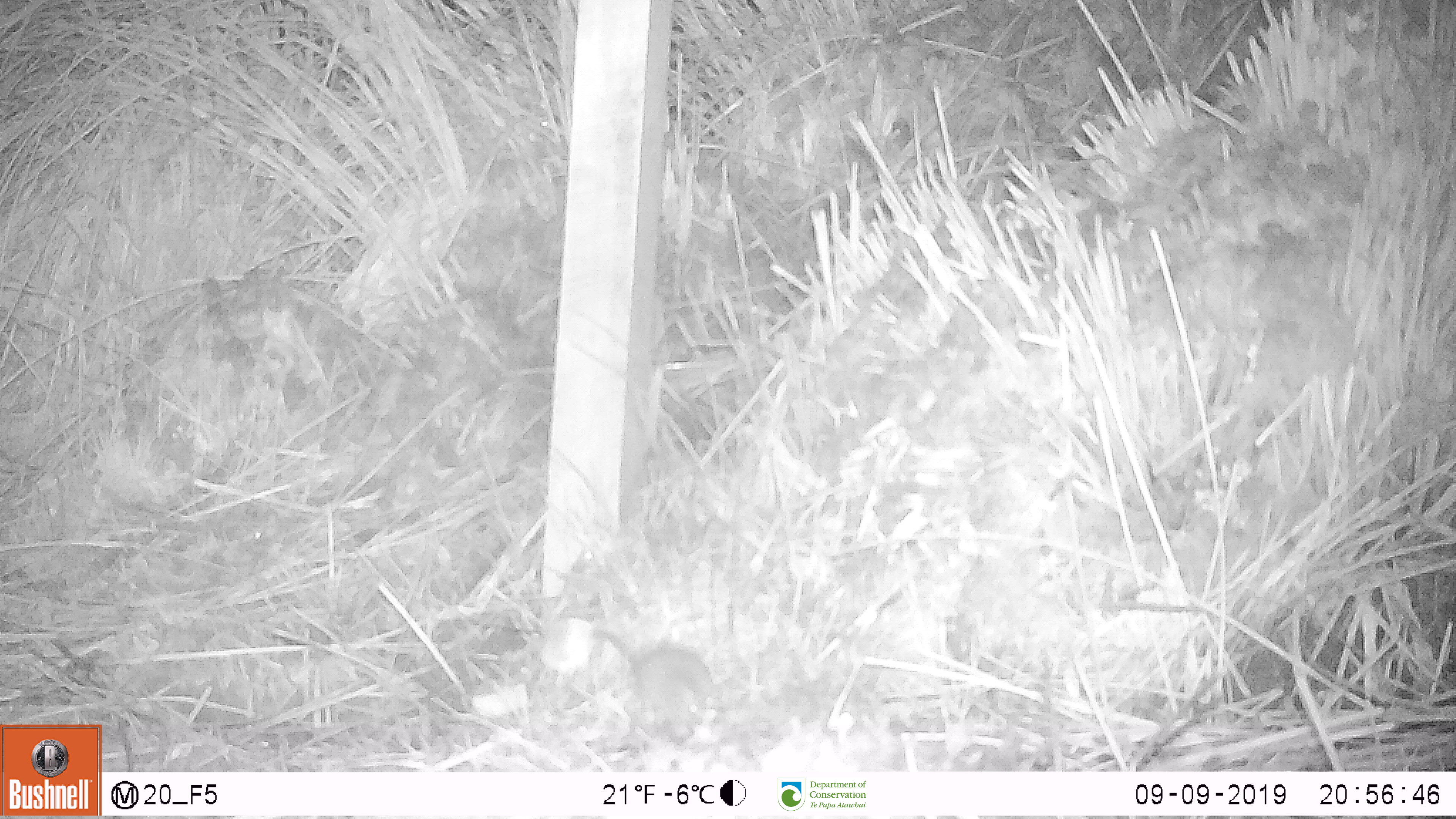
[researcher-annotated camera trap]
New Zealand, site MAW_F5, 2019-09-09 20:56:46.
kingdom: Animalia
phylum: Chordata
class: Mammalia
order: Rodentia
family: Muridae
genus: Mus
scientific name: Mus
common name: mouse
Mouse (Mus).